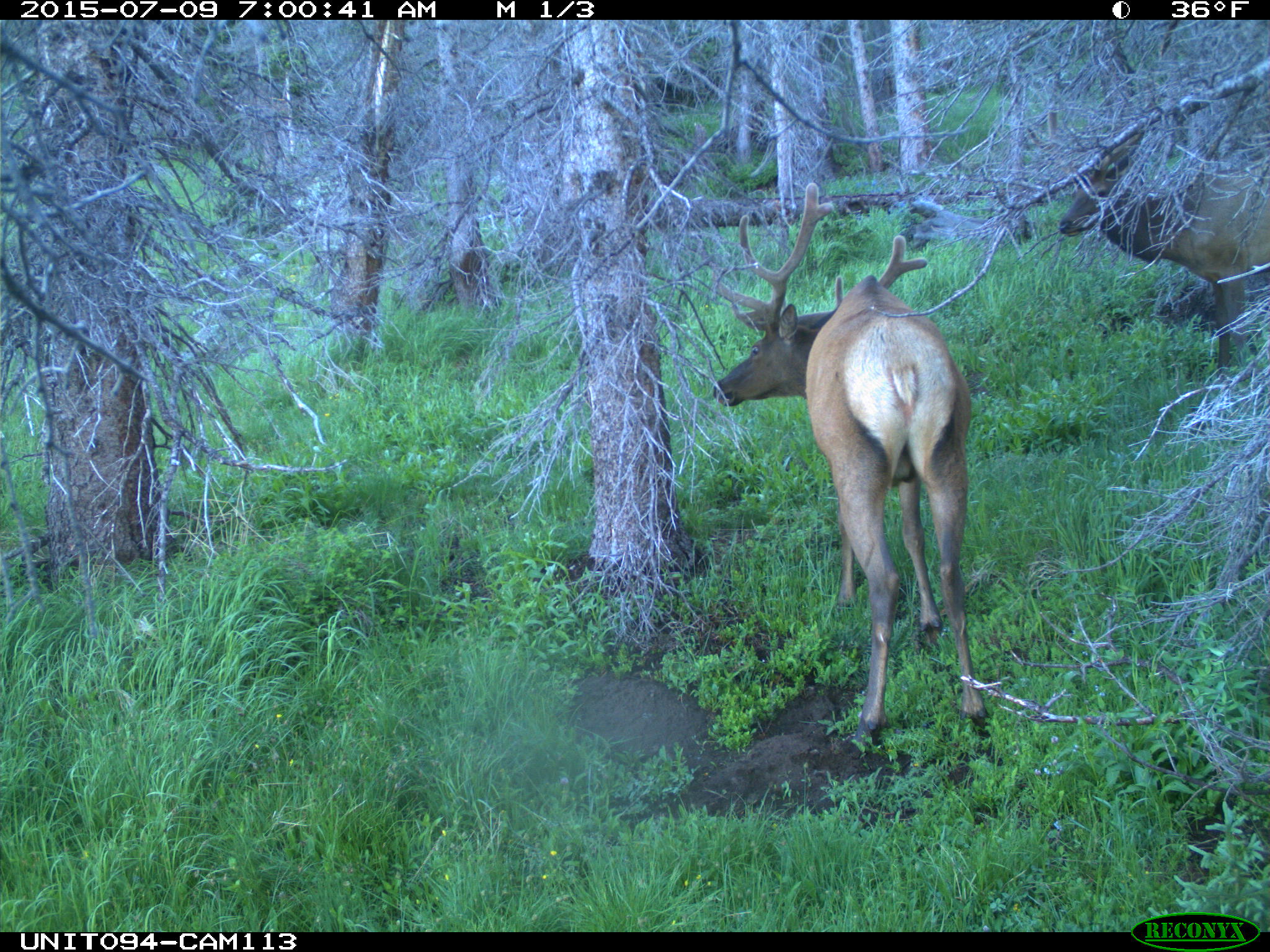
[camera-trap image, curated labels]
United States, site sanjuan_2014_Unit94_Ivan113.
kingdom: Animalia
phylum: Chordata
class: Mammalia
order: Artiodactyla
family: Cervidae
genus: Cervus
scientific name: Cervus elaphus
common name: red deer